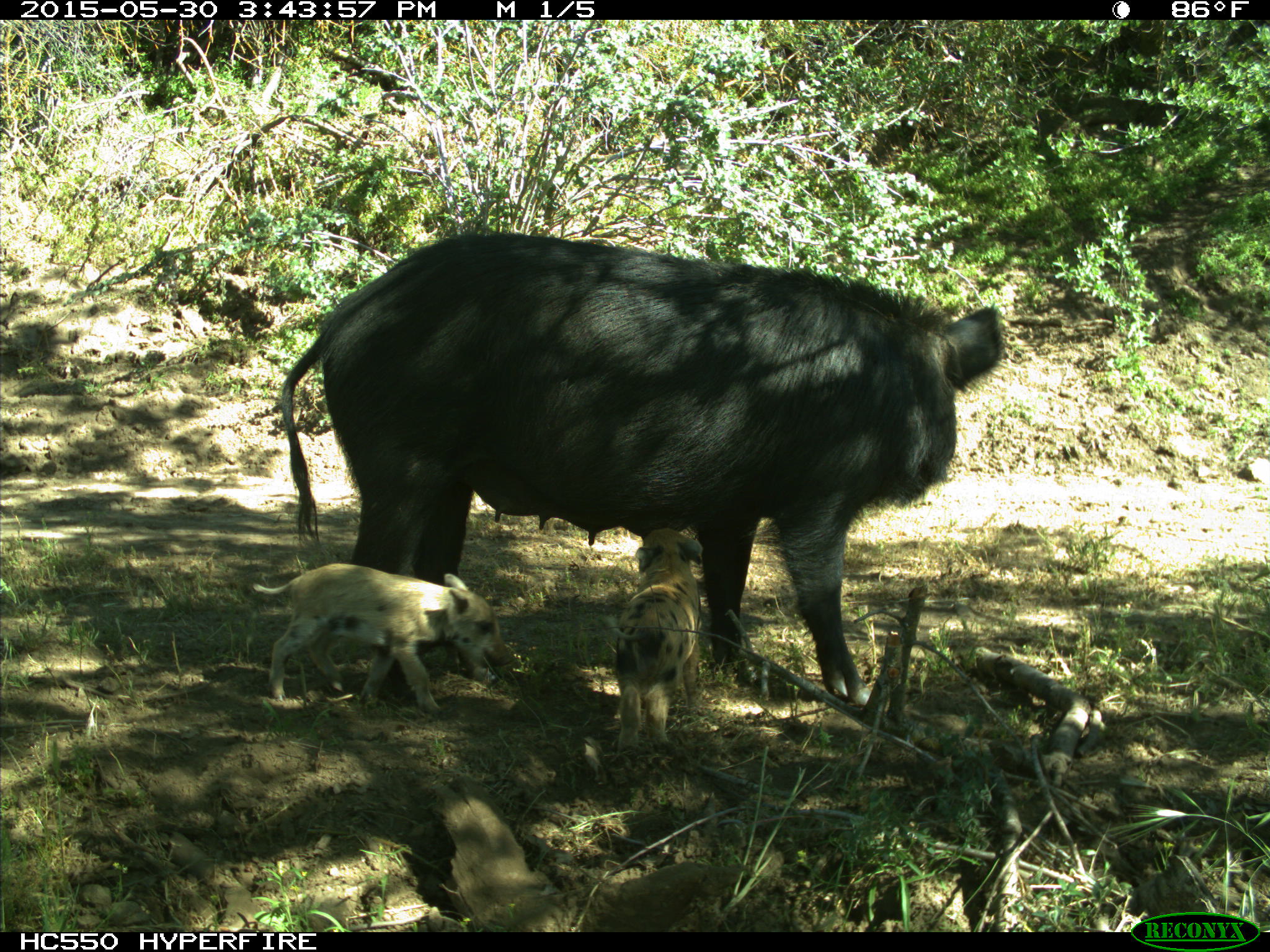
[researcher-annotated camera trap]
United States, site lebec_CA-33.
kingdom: Animalia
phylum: Chordata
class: Mammalia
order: Artiodactyla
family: Suidae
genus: Sus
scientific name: Sus scrofa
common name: wild boar